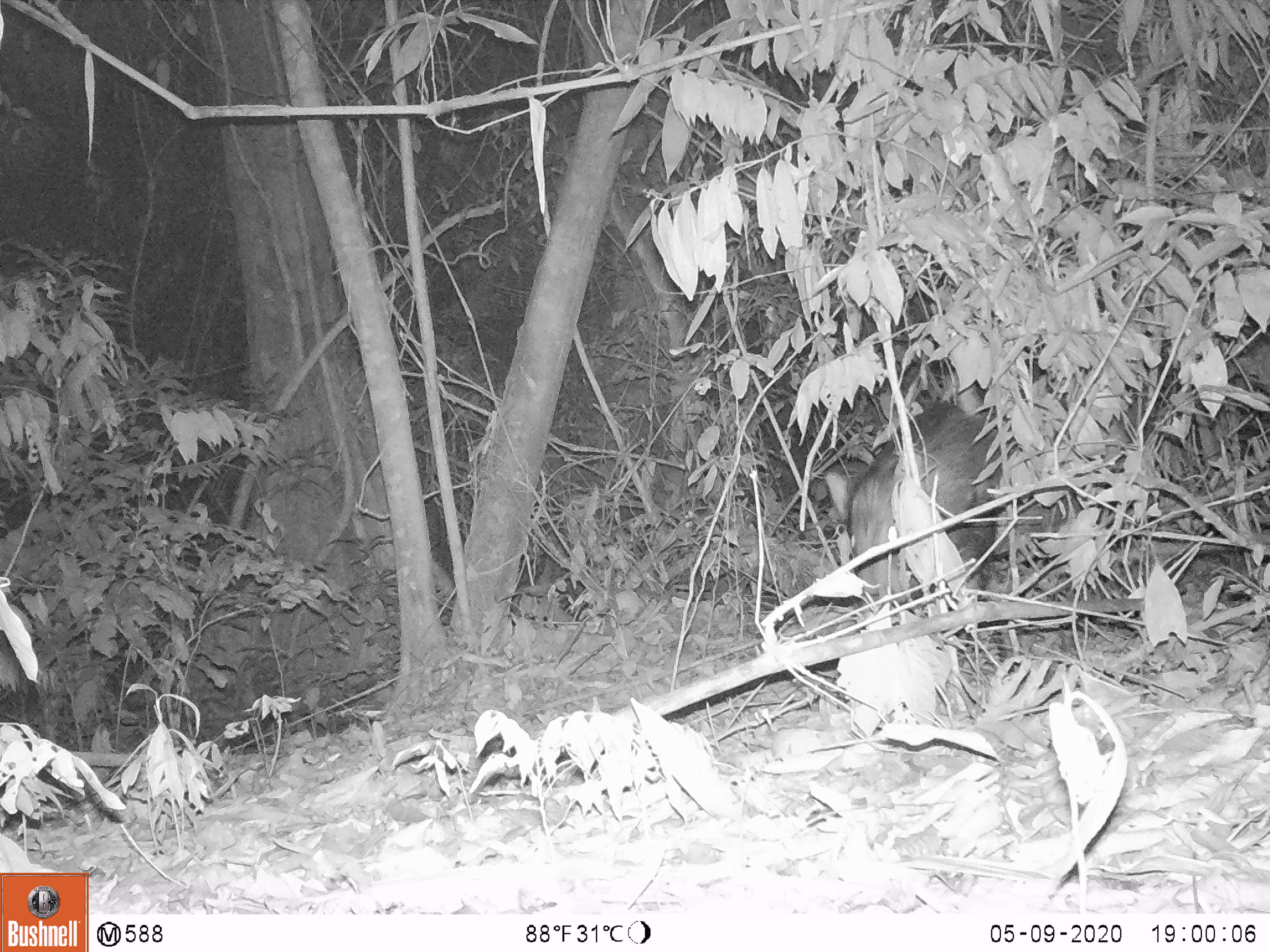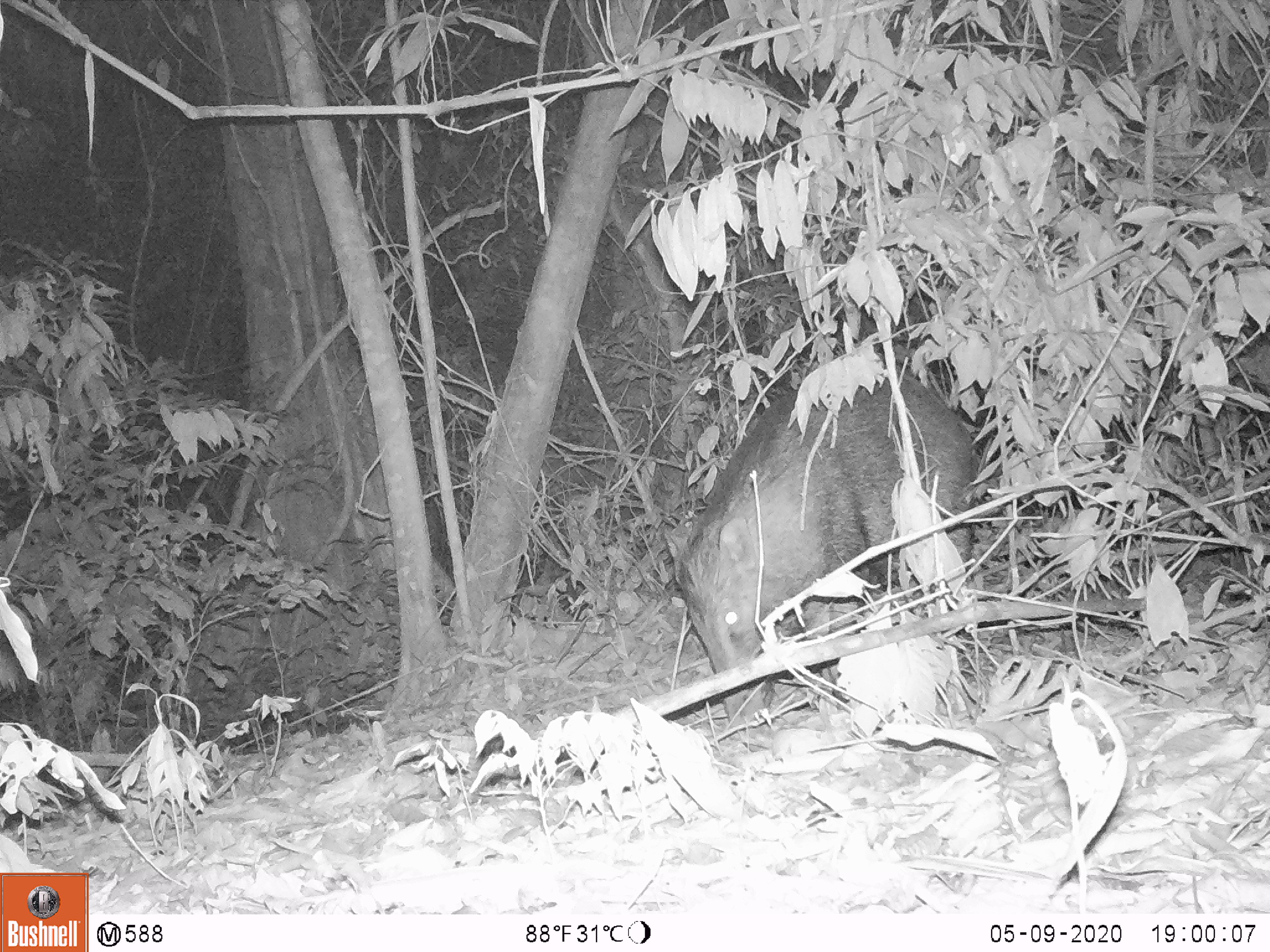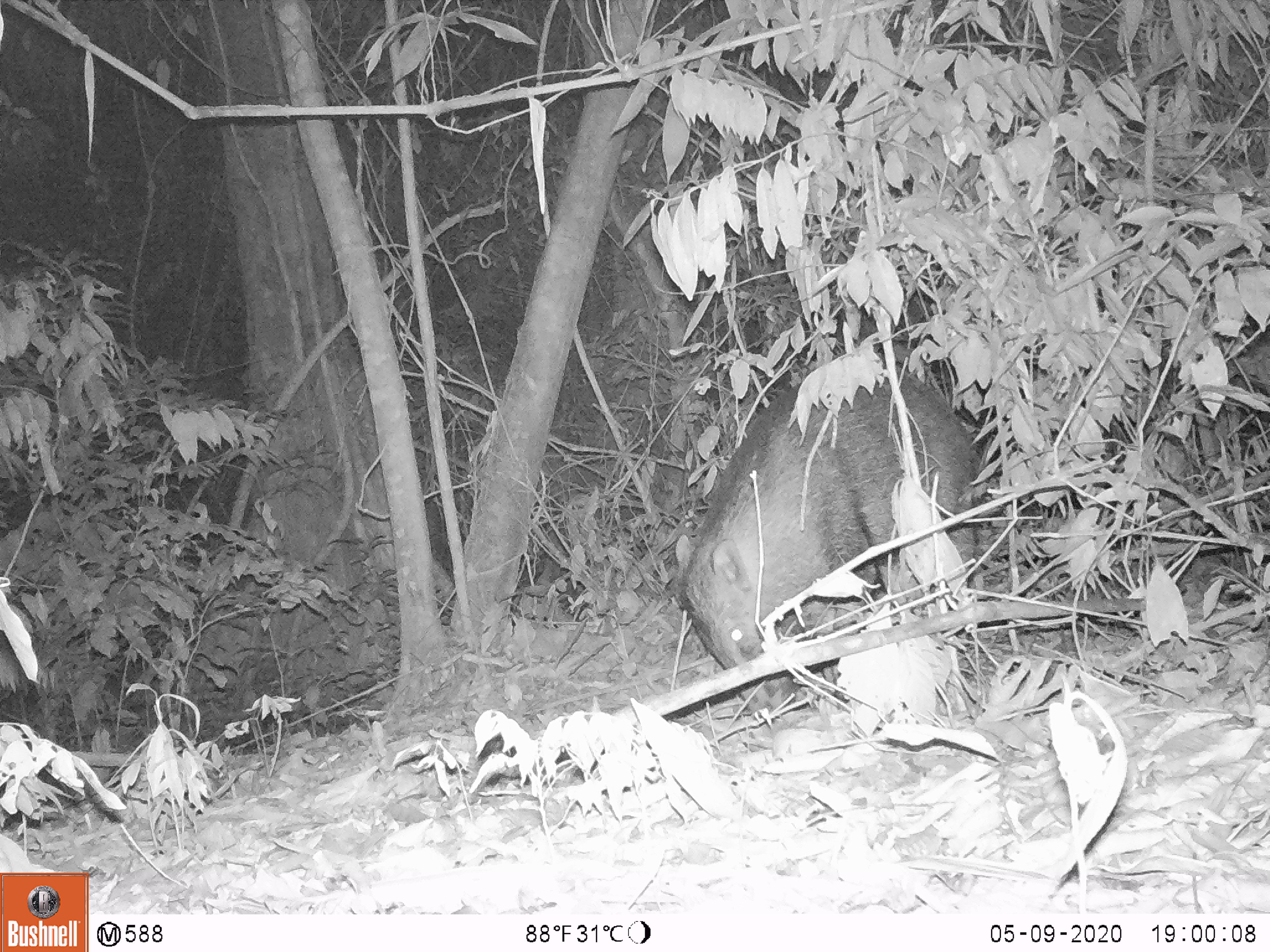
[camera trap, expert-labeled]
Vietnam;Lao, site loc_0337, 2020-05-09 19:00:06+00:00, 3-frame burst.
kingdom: Animalia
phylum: Chordata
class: Mammalia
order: Artiodactyla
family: Suidae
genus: Sus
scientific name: Sus scrofa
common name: eurasian wild pig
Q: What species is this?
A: Eurasian wild pig (Sus scrofa).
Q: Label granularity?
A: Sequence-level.